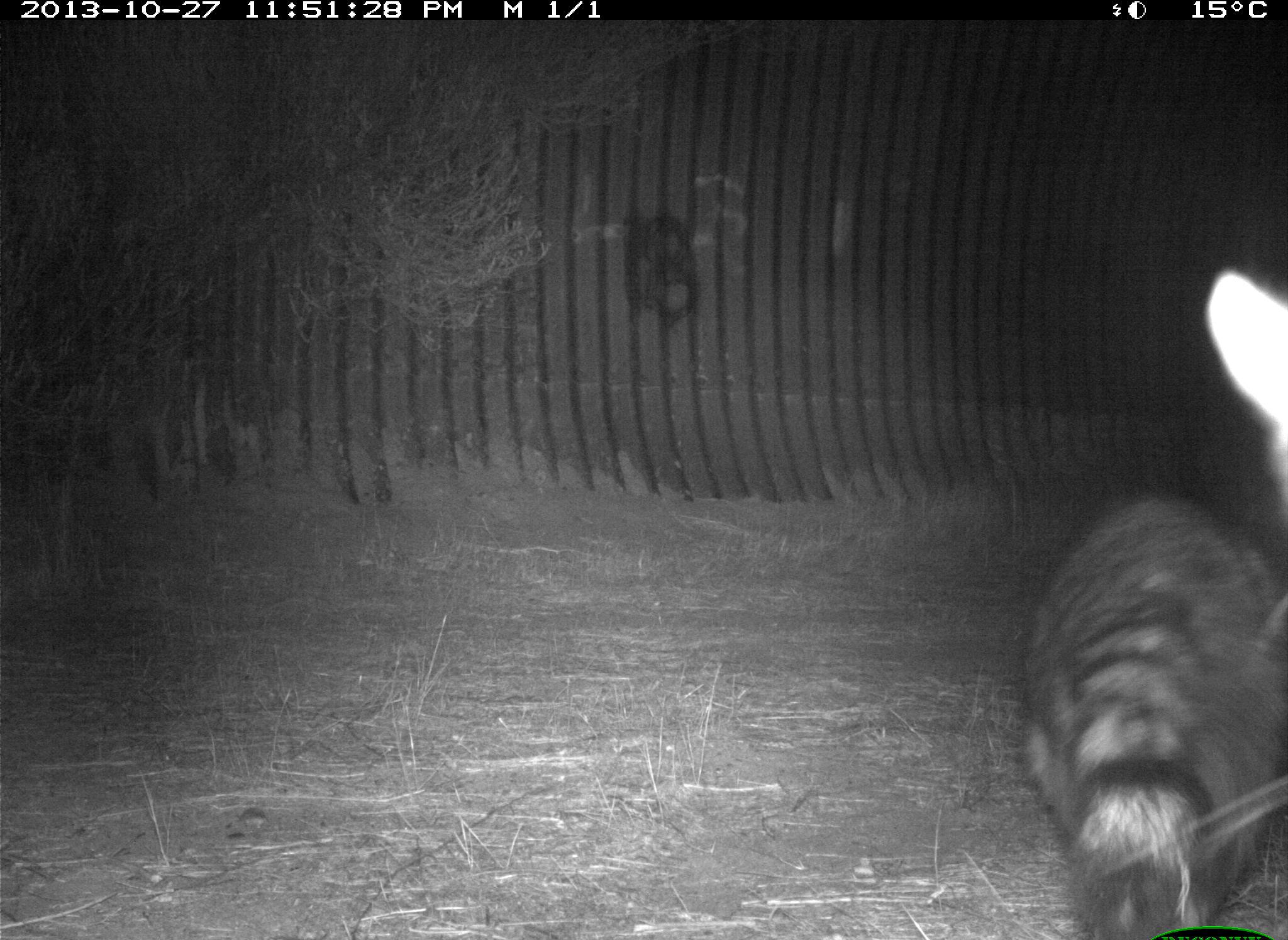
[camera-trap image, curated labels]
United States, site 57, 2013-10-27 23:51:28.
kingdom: Animalia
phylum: Chordata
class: Mammalia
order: Carnivora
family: Procyonidae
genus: Procyon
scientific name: Procyon lotor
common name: raccoon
Raccoon (Procyon lotor).